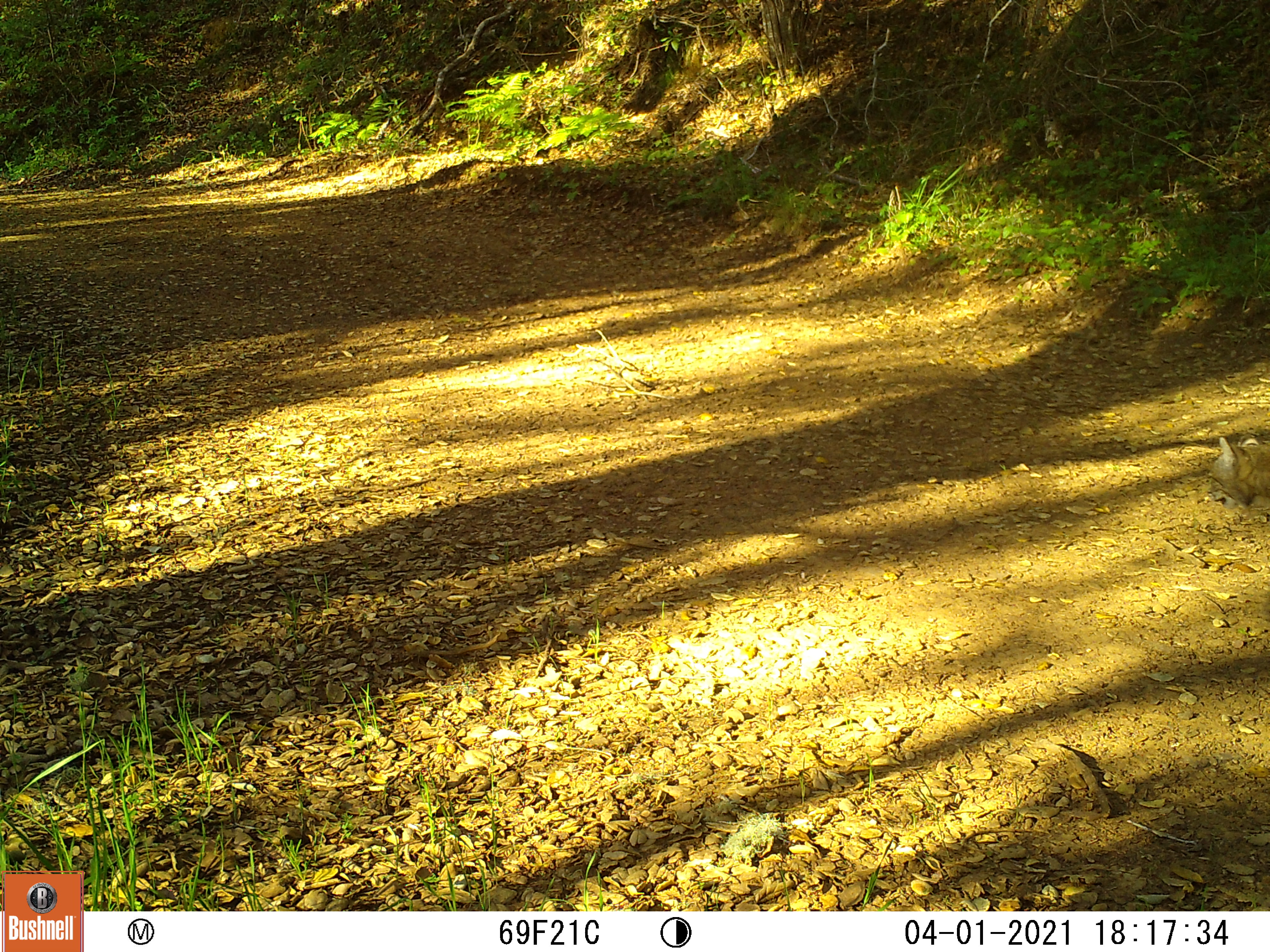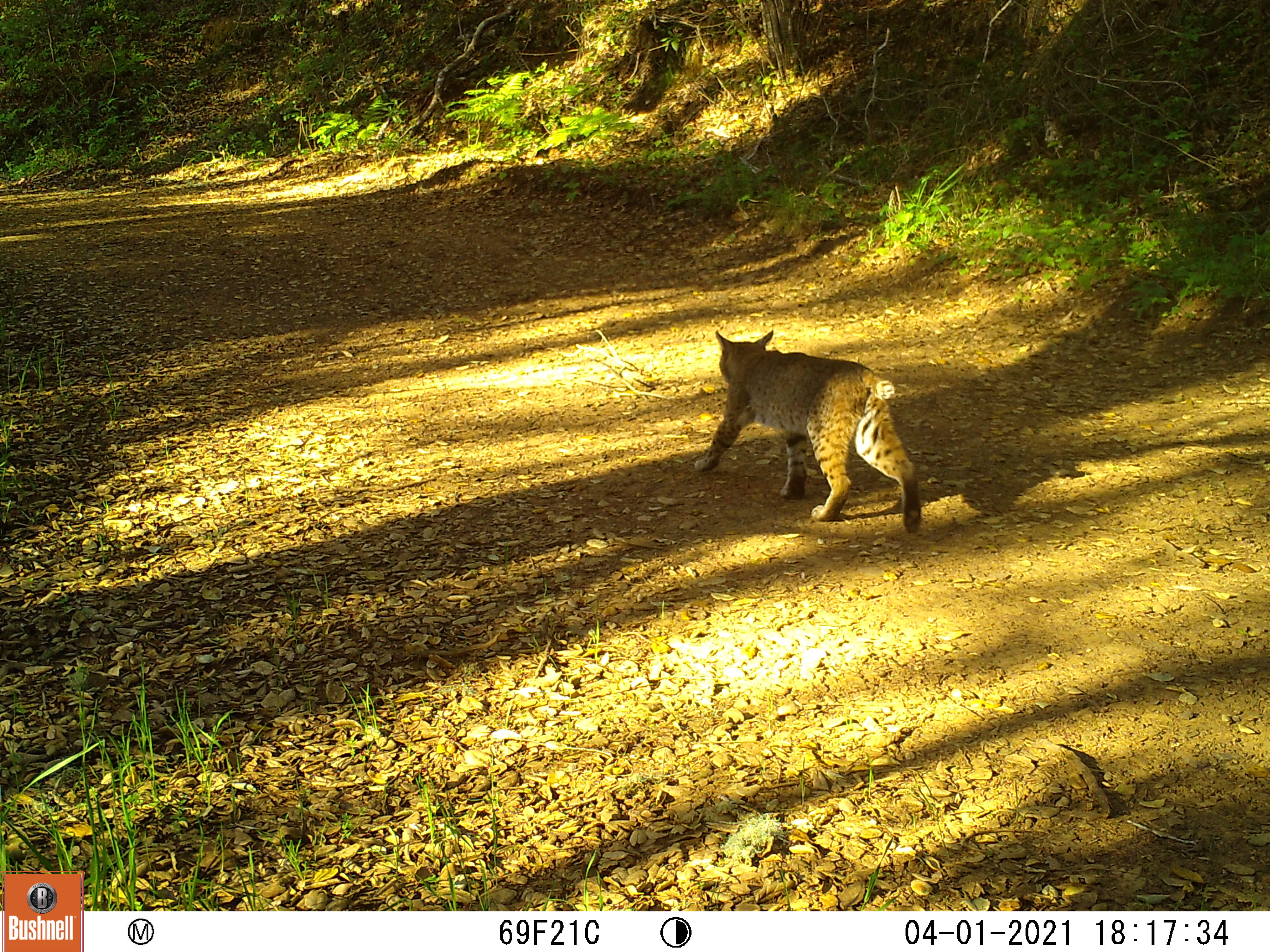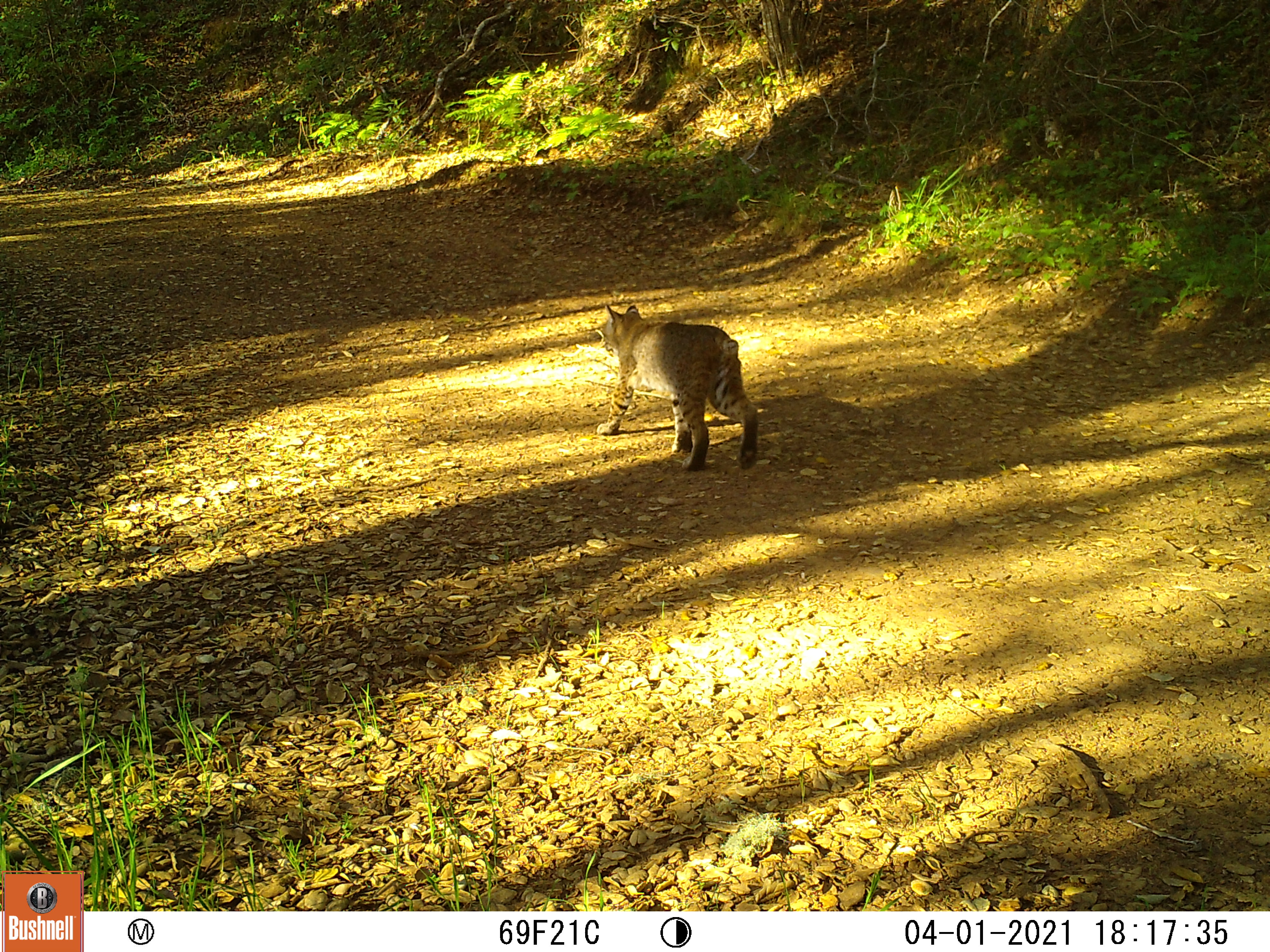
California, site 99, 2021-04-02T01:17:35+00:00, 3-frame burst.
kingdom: Animalia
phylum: Chordata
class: Mammalia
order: Carnivora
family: Felidae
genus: Lynx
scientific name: Lynx rufus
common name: bobcat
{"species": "bobcat (Lynx rufus)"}